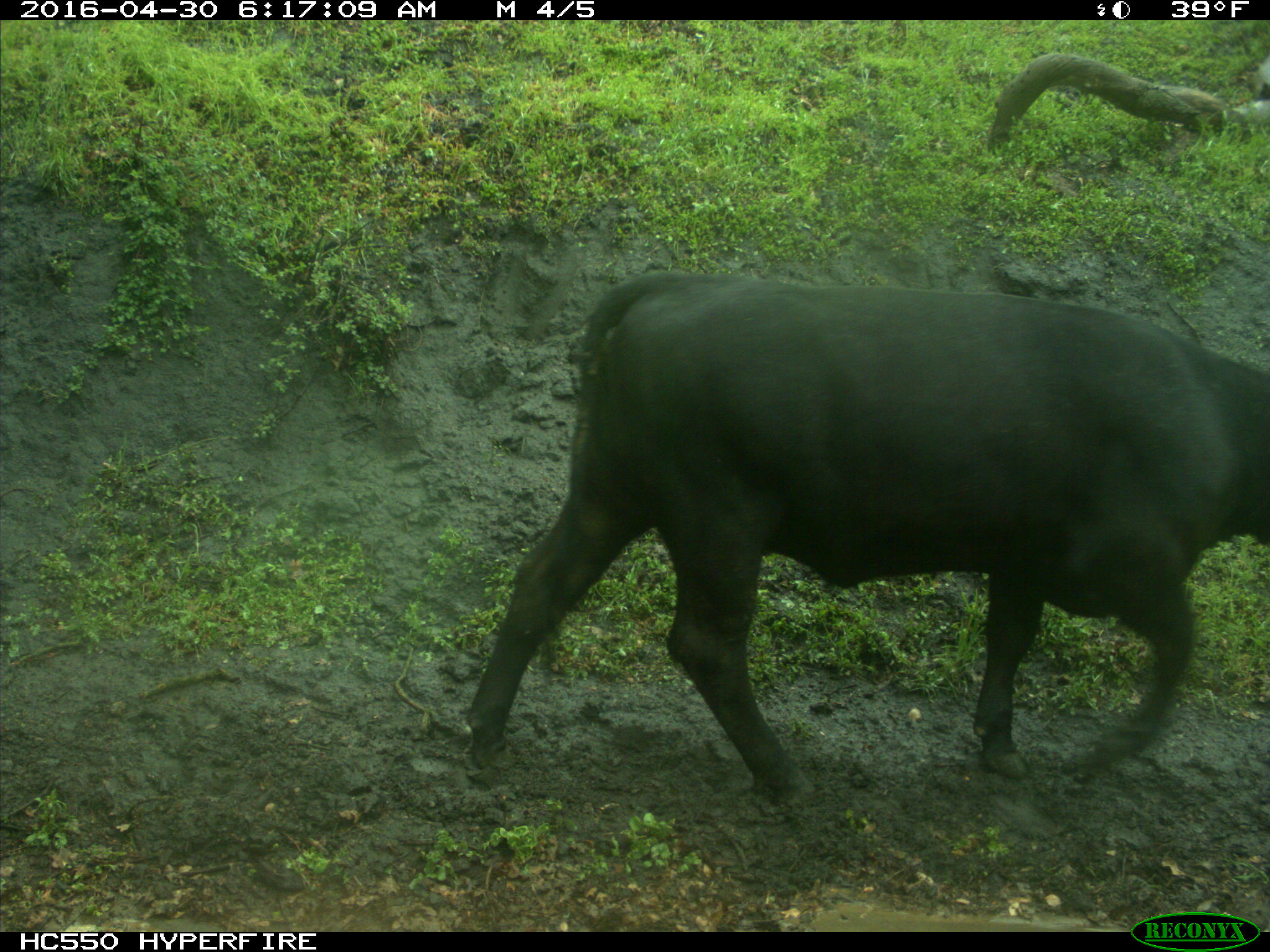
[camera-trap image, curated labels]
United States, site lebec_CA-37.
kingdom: Animalia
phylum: Chordata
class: Mammalia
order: Artiodactyla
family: Bovidae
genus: Bos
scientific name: Bos taurus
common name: domestic cow